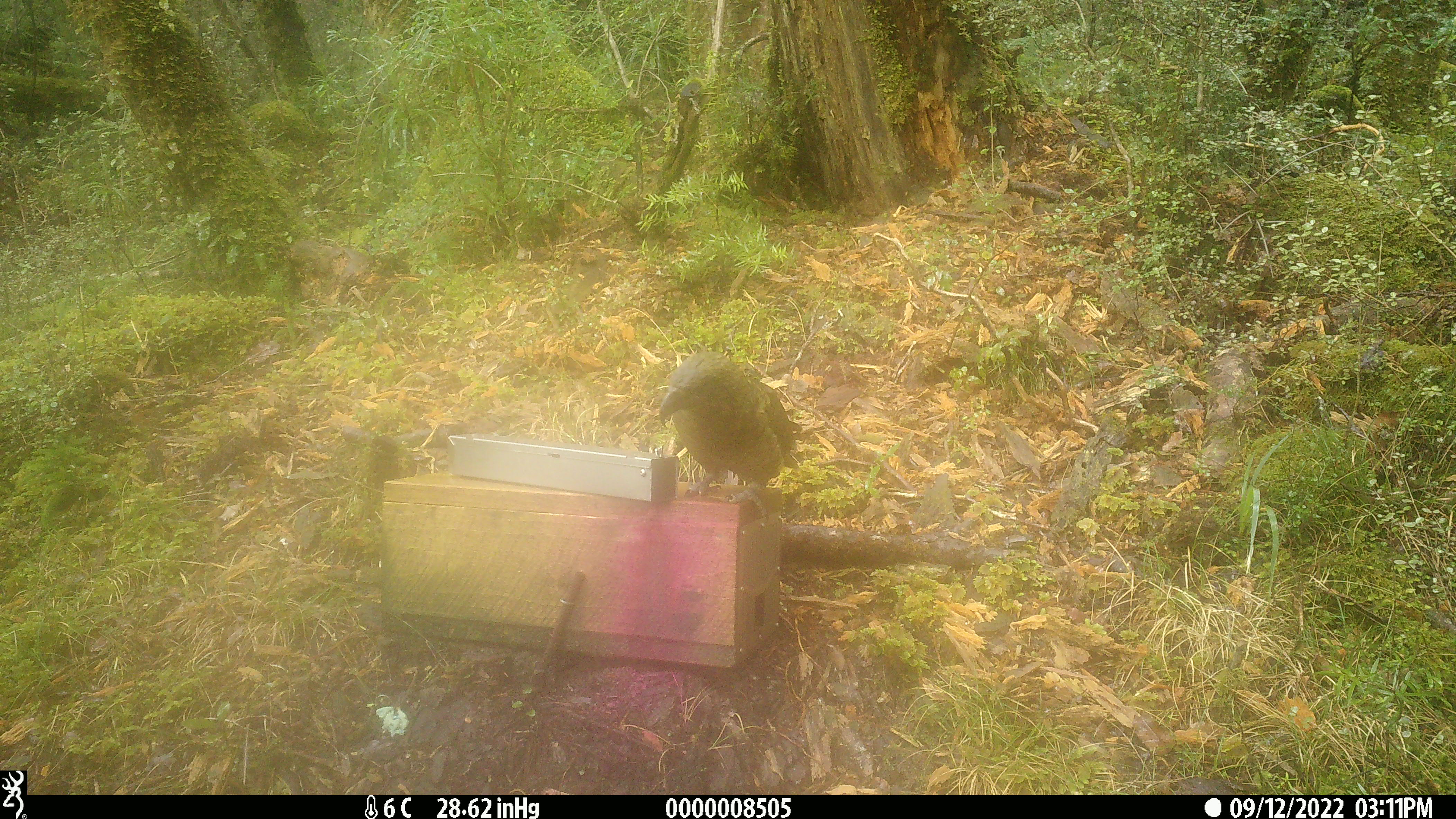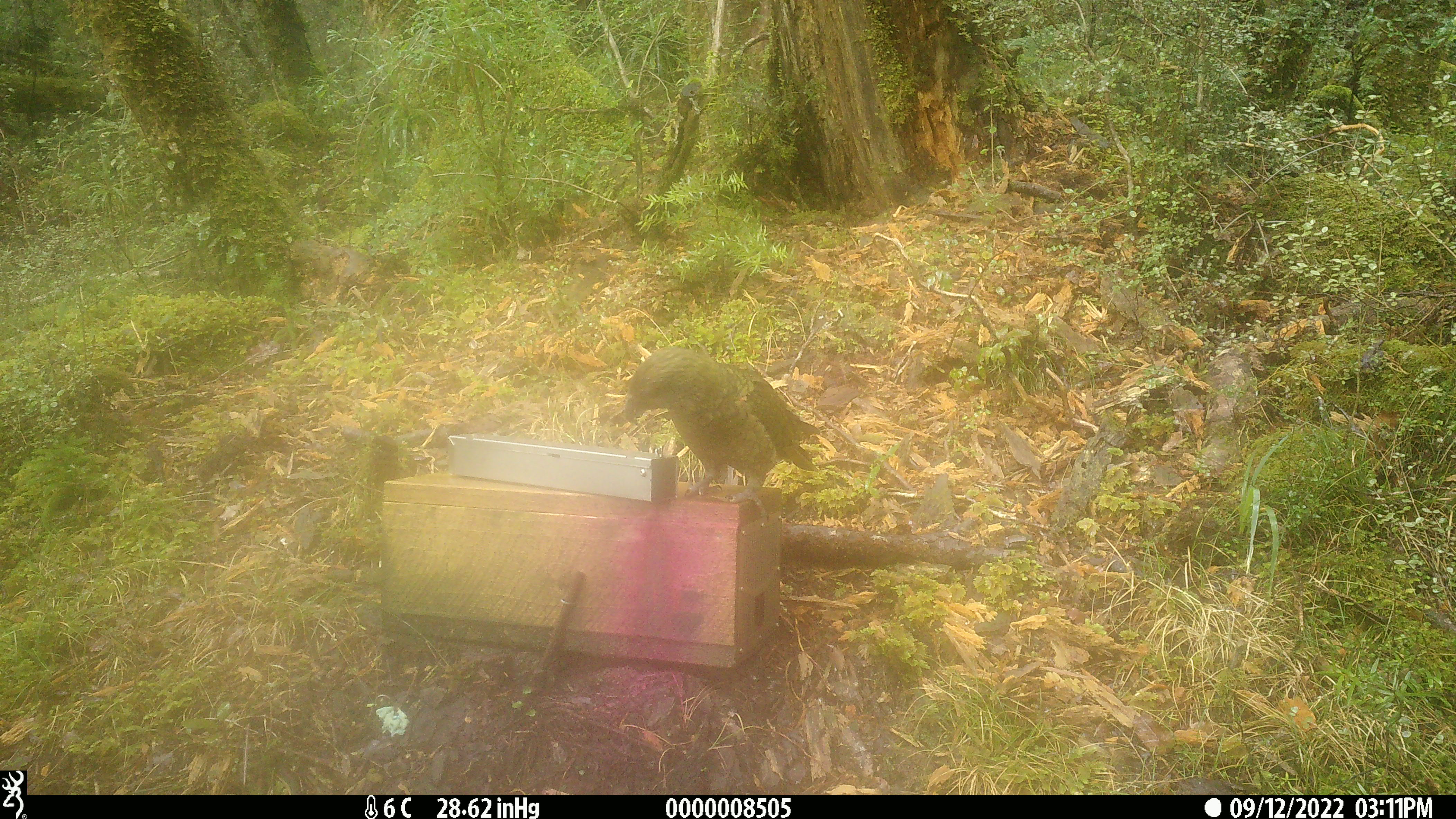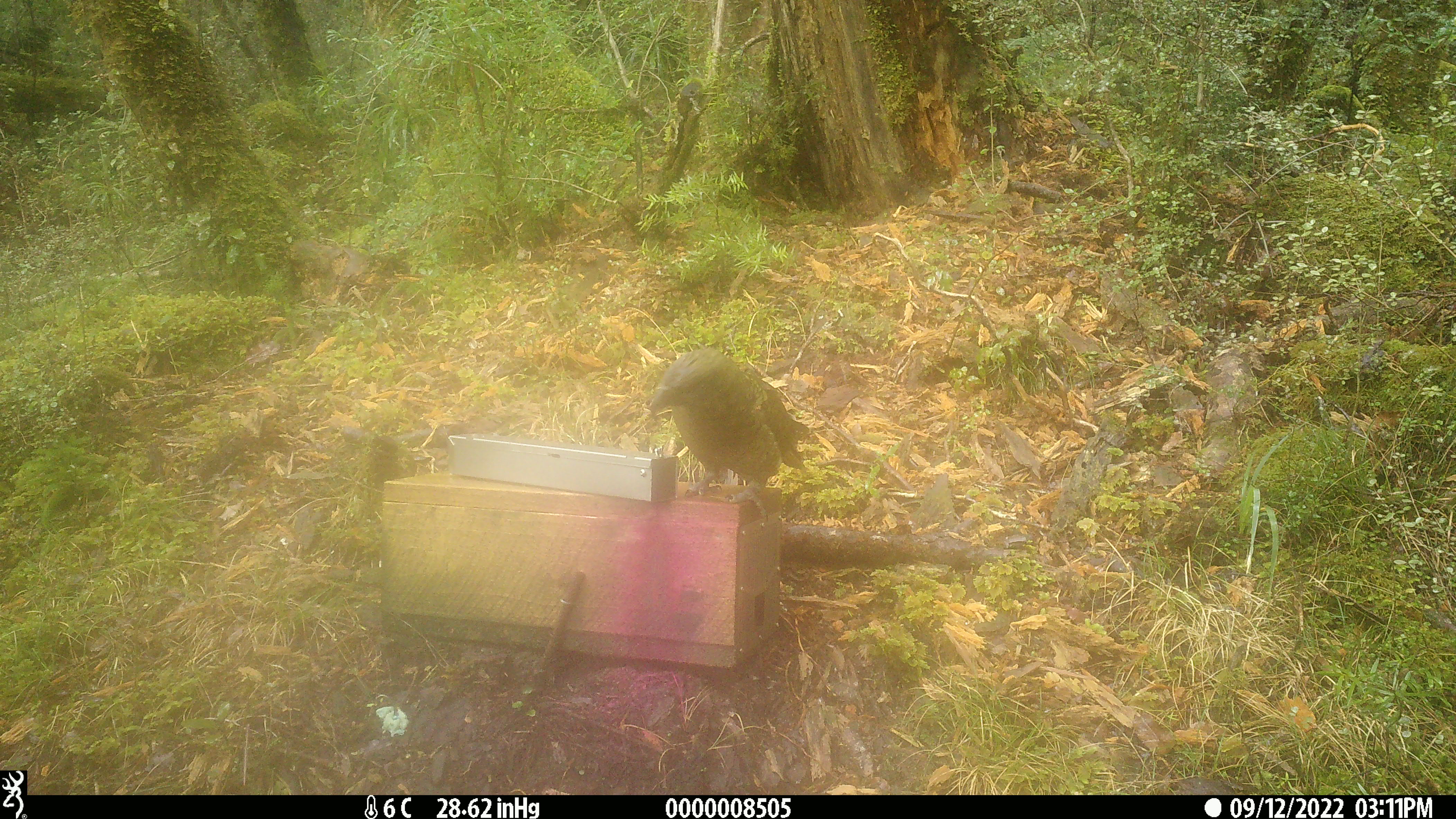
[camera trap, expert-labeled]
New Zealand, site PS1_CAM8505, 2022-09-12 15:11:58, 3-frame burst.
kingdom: Animalia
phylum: Chordata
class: Aves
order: Psittaciformes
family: Strigopidae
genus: Nestor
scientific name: Nestor notabilis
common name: kea